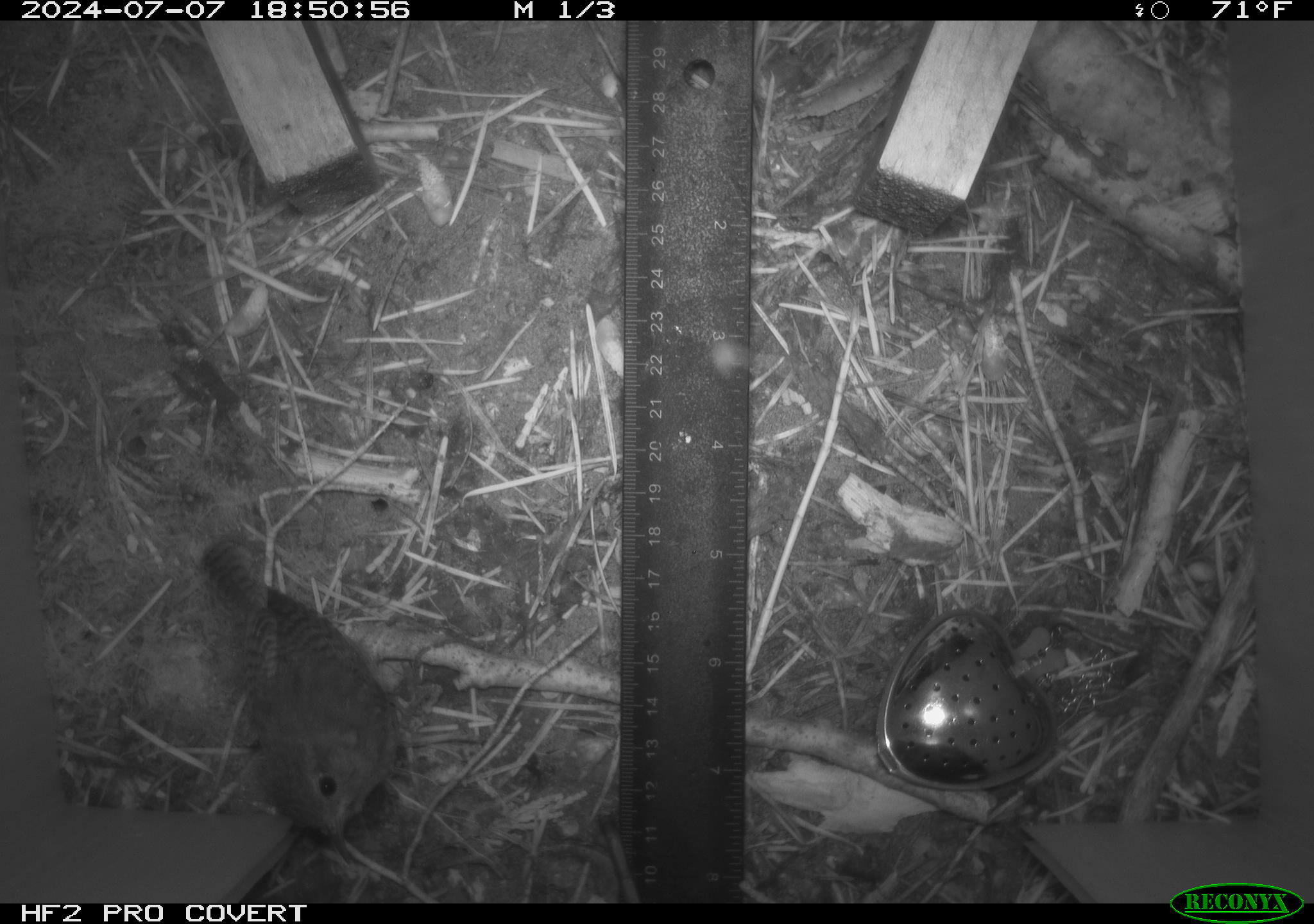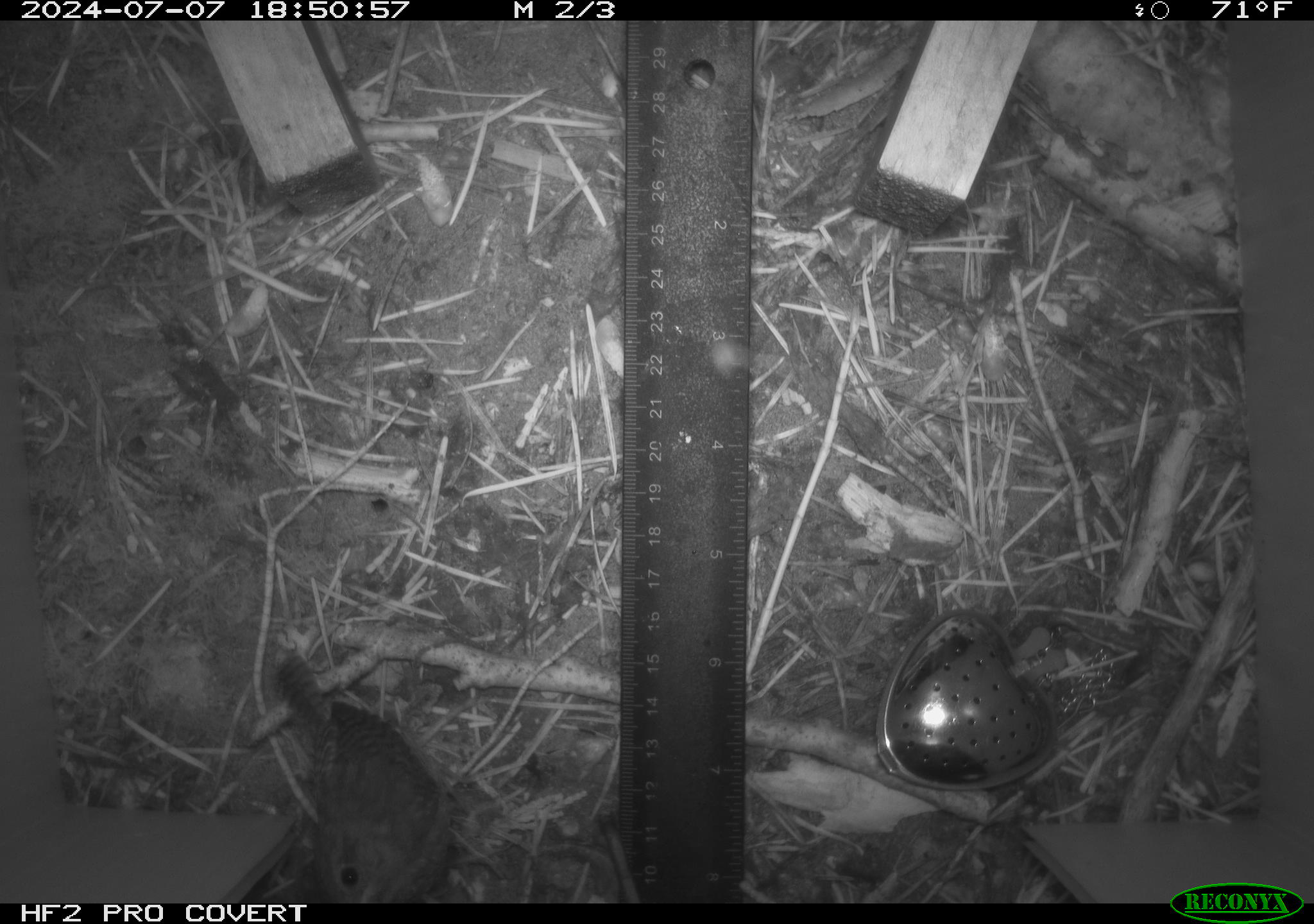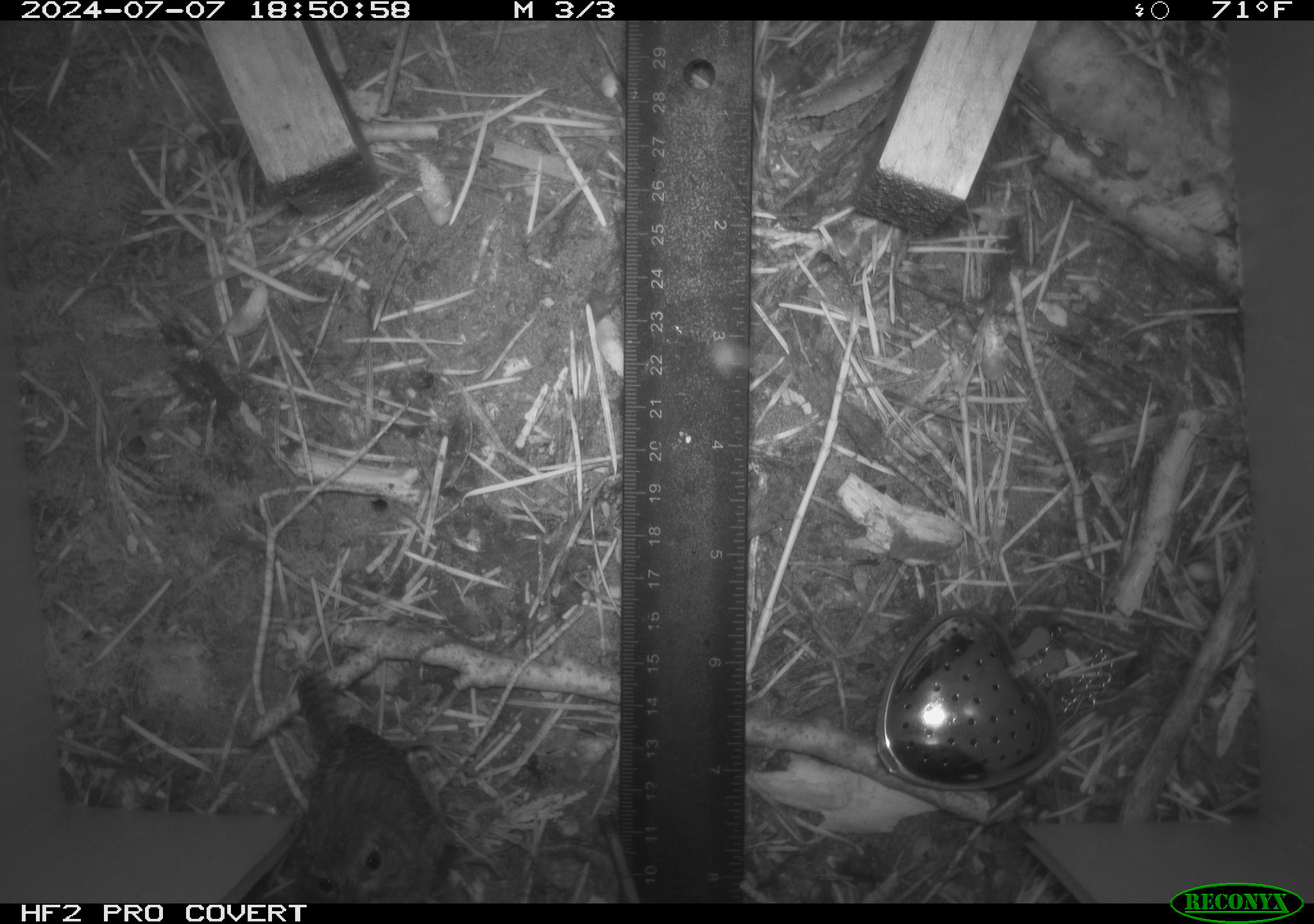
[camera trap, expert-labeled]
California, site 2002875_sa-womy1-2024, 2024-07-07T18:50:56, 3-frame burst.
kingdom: Animalia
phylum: Chordata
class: Aves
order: Passeriformes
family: Troglodytidae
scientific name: Troglodytidae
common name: wren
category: troglodytidae family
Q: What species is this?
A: Troglodytidae family (wren) (Troglodytidae).